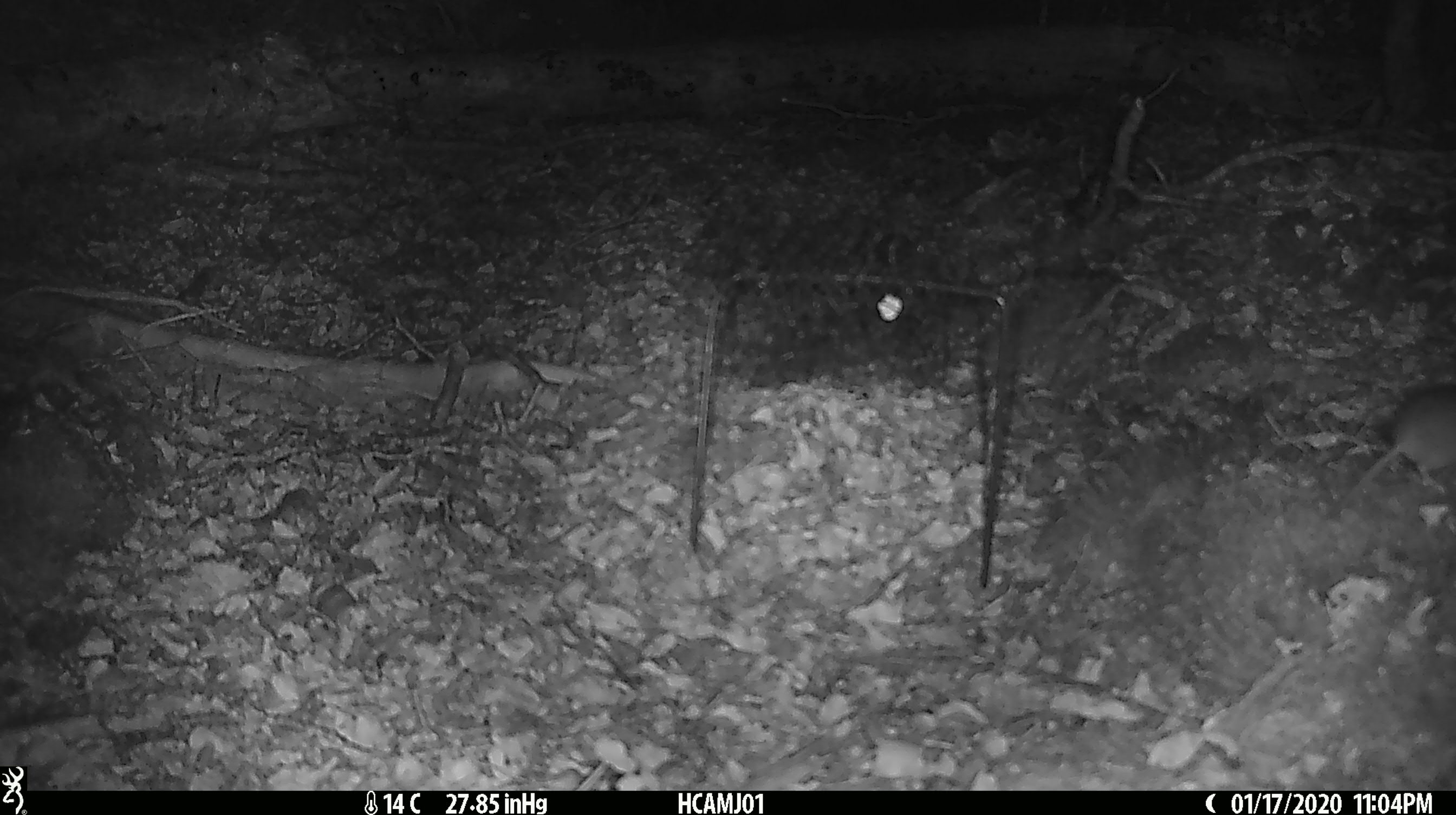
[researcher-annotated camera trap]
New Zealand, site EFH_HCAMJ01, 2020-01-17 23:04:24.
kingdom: Animalia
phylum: Chordata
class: Mammalia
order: Rodentia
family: Muridae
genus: Mus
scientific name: Mus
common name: mouse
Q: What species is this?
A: Mouse (Mus).